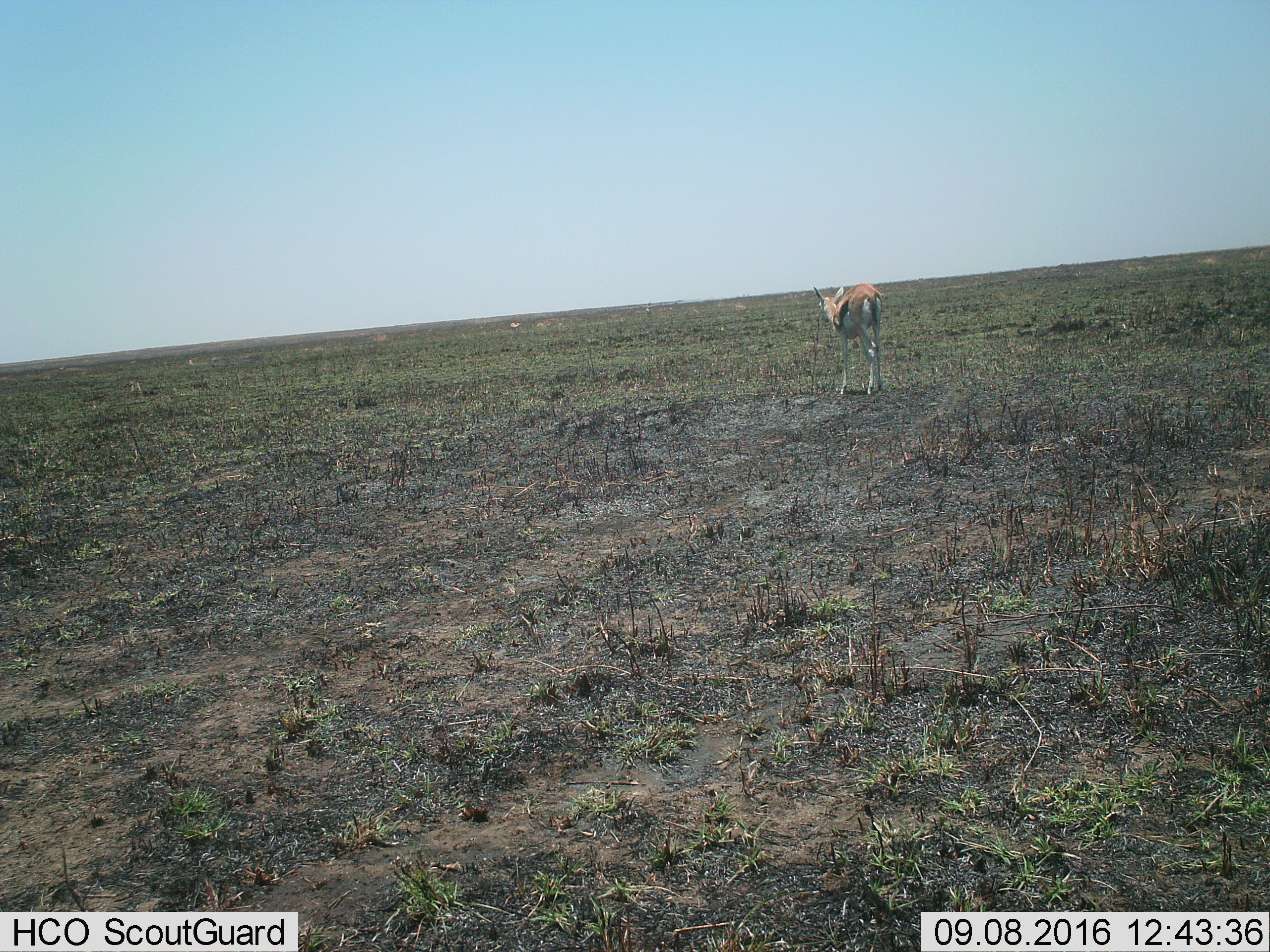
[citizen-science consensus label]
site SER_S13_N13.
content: unidentified animal